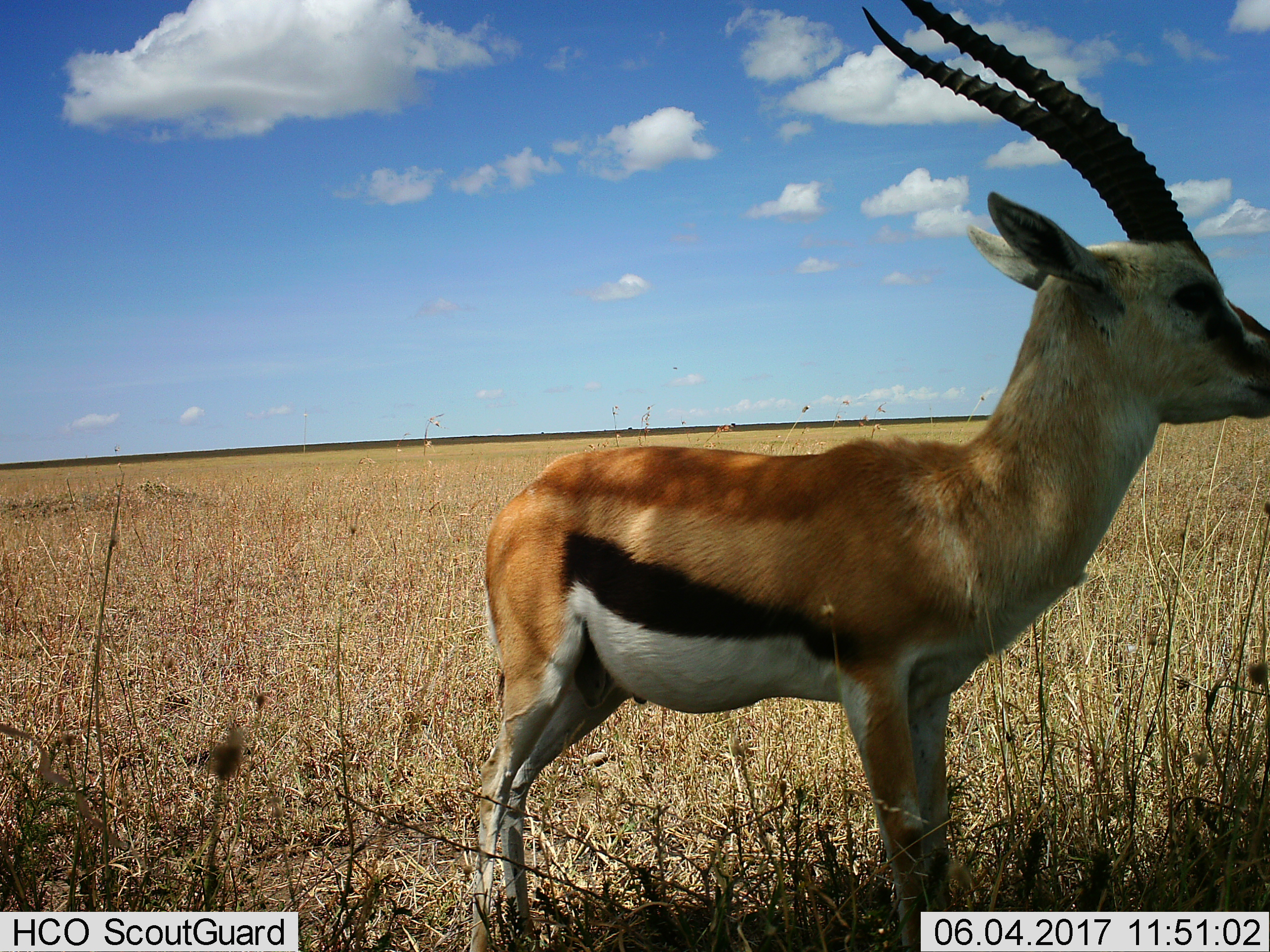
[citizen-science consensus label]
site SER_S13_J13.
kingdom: Animalia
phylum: Chordata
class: Mammalia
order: Artiodactyla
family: Bovidae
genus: Eudorcas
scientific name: Eudorcas thomsonii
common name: thomson's gazelle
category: gazellethomsons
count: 1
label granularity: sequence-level